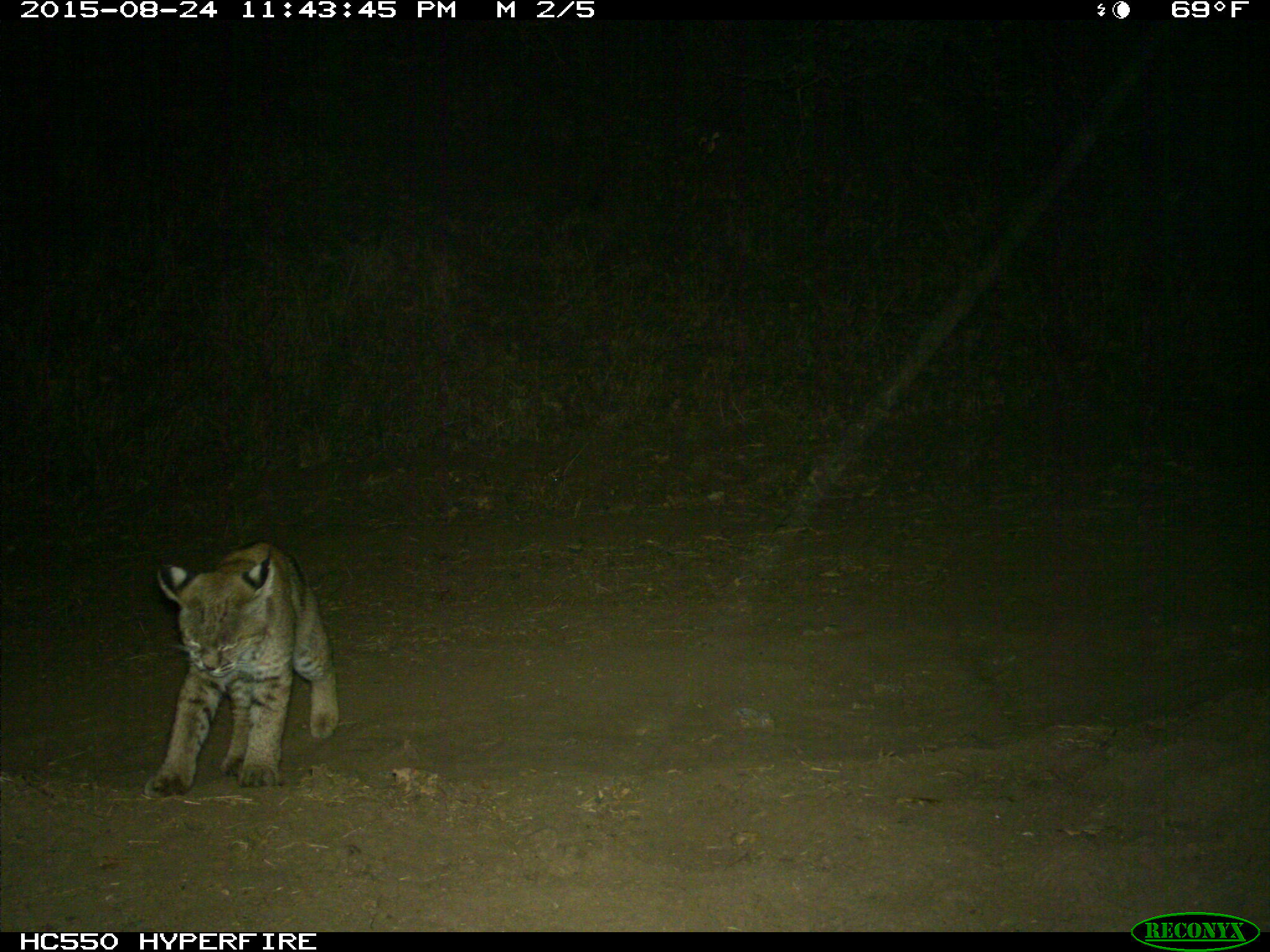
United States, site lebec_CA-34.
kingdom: Animalia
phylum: Chordata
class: Mammalia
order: Carnivora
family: Felidae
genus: Lynx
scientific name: Lynx rufus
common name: bobcat